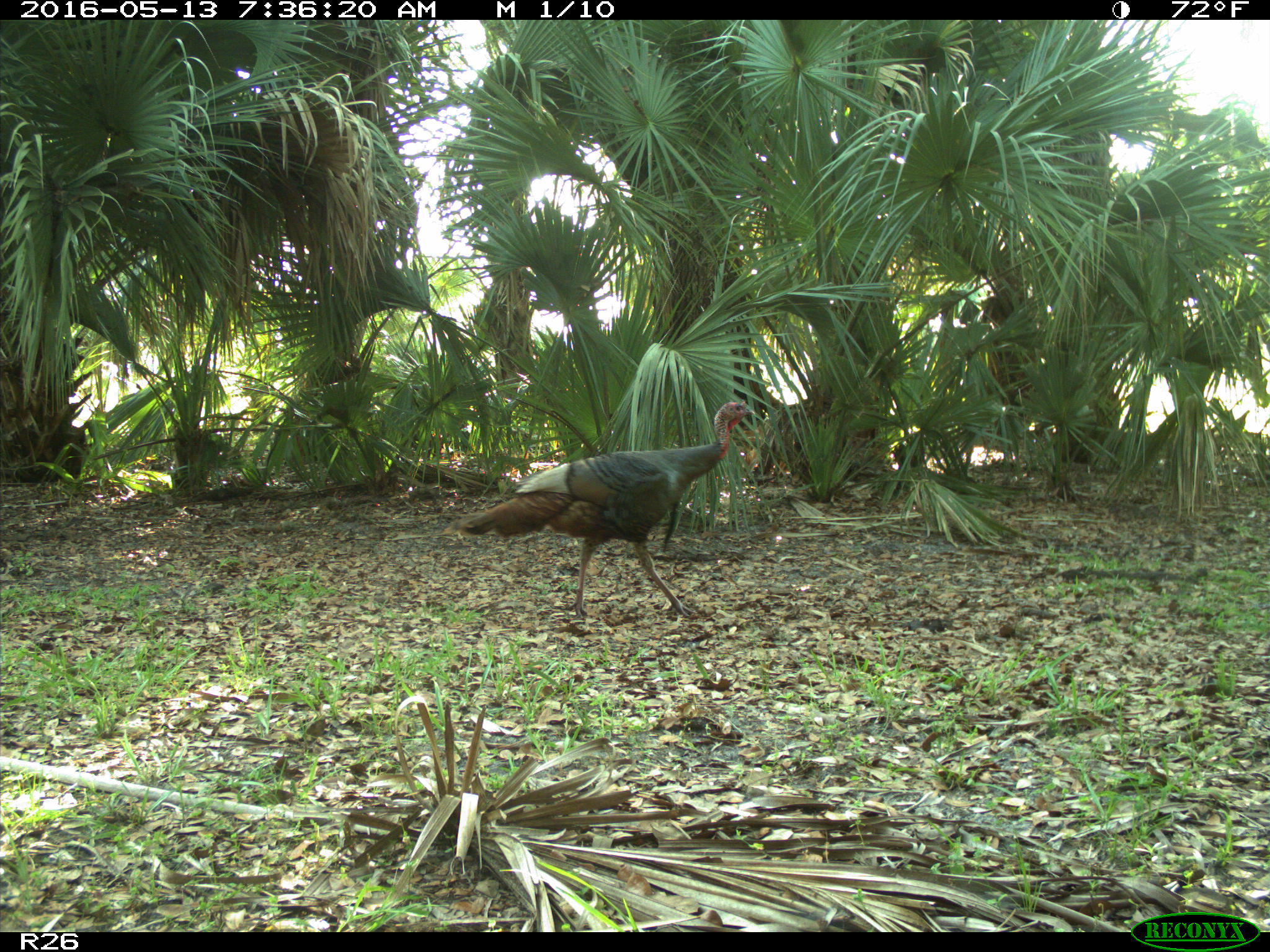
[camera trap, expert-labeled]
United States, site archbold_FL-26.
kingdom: Animalia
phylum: Chordata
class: Aves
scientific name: Aves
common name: birds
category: unidentified bird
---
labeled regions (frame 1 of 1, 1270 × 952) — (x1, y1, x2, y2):
animal: (455, 400, 756, 617)